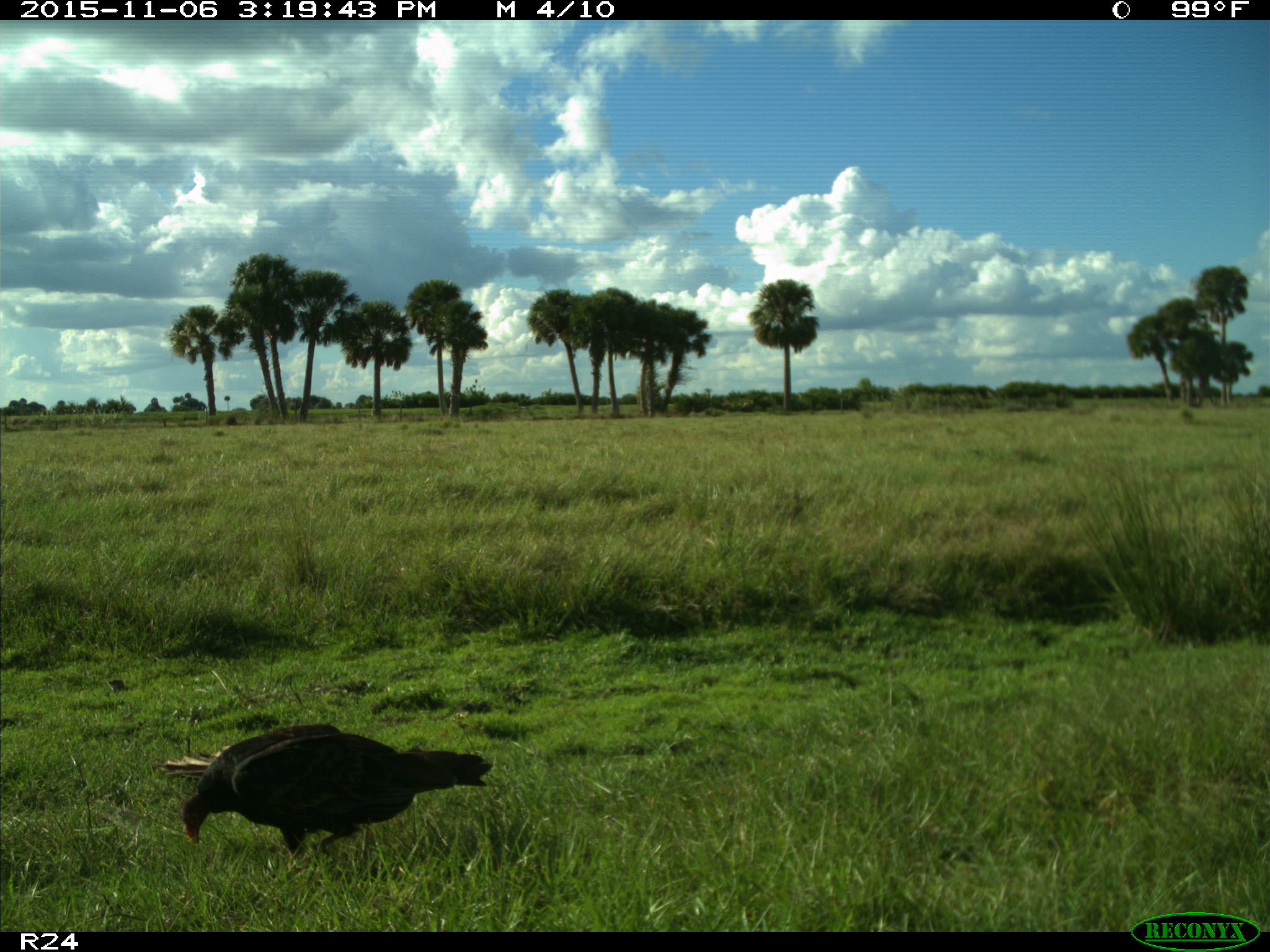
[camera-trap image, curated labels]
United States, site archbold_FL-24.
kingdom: Animalia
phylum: Chordata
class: Aves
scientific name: Aves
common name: birds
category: unidentified bird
Unidentified bird (birds) (Aves).